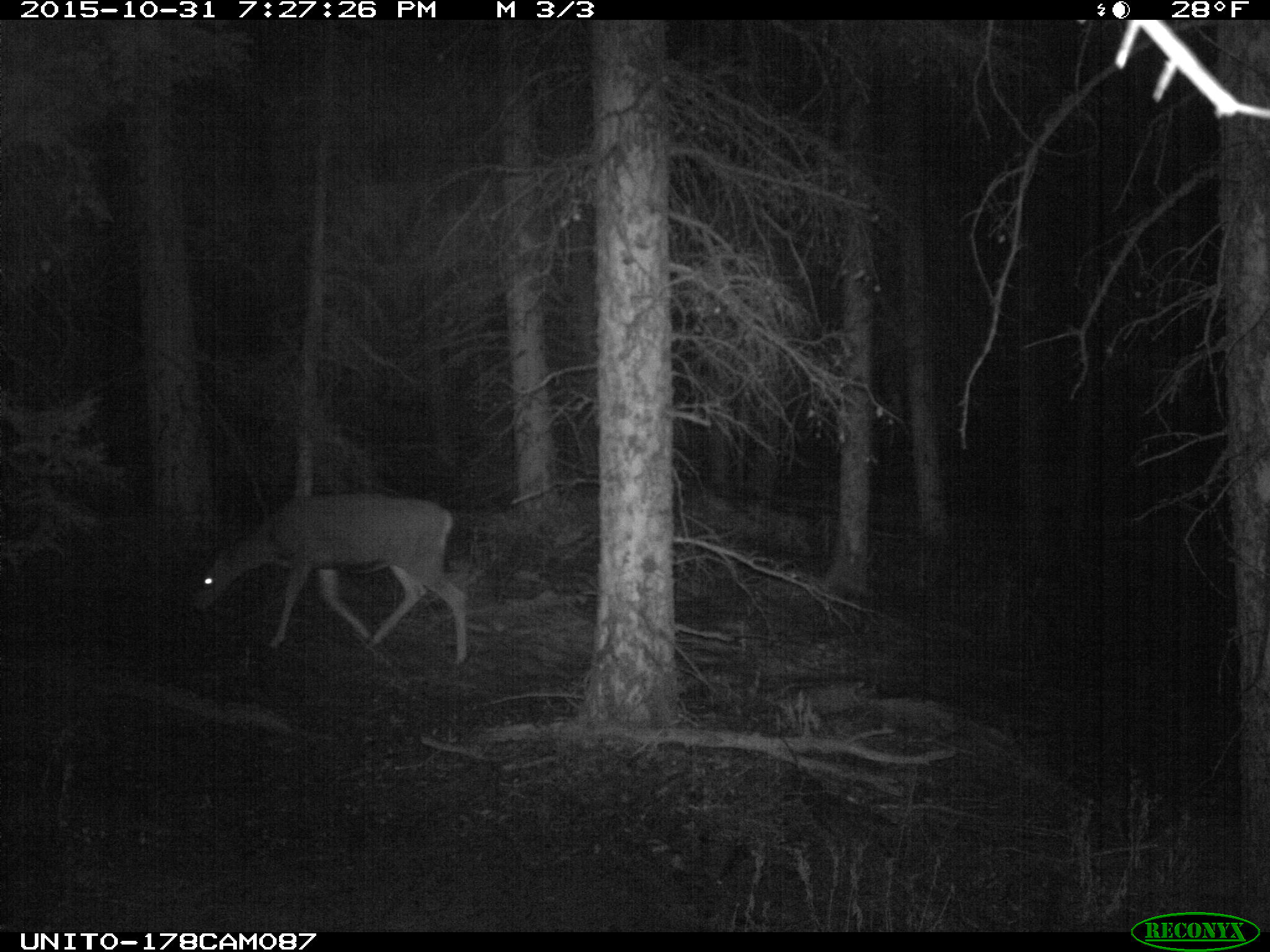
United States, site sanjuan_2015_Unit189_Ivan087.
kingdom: Animalia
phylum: Chordata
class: Mammalia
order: Artiodactyla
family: Cervidae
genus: Odocoileus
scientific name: Odocoileus hemionus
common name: mule deer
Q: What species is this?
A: Odocoileus hemionus (mule deer).